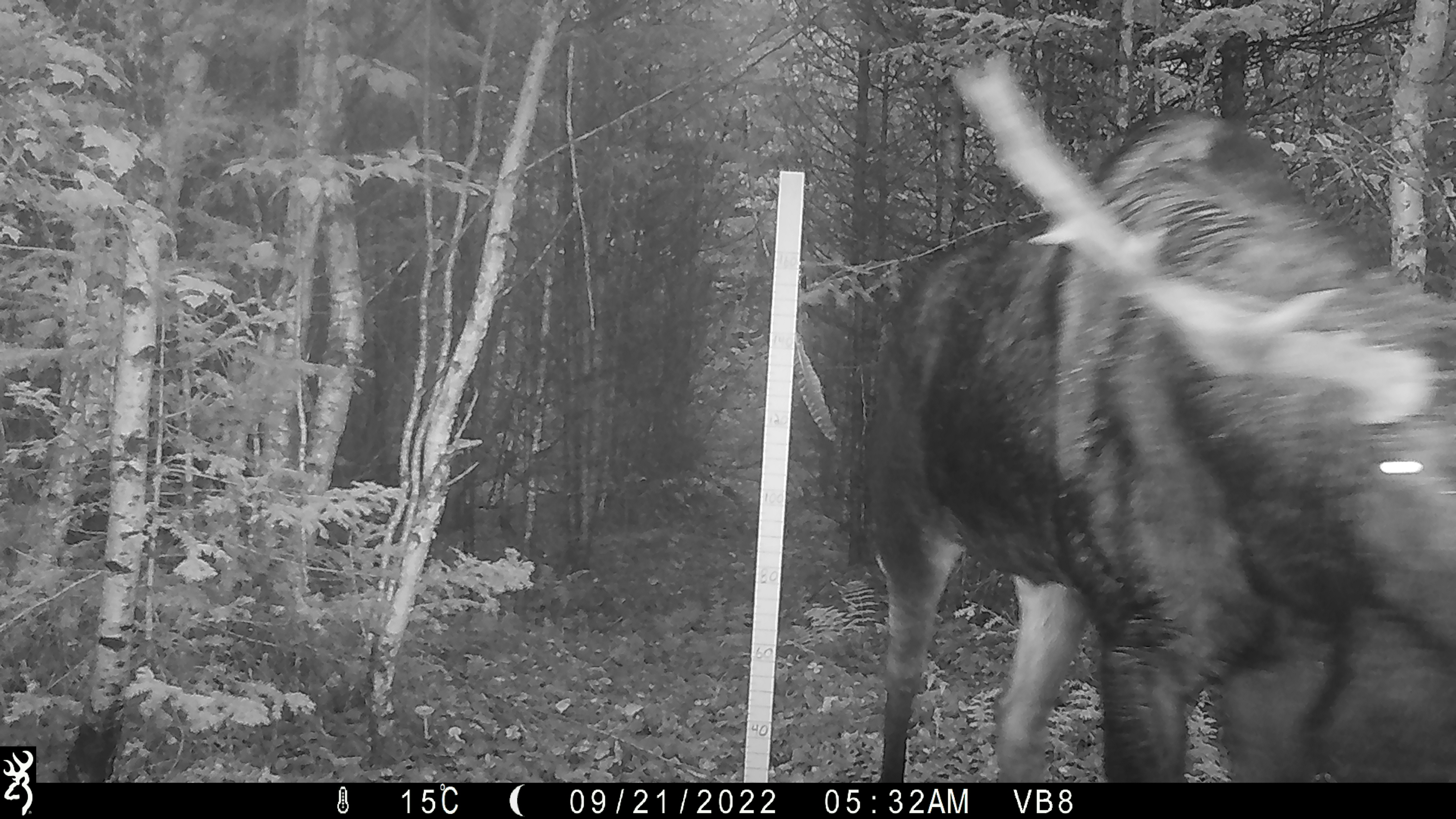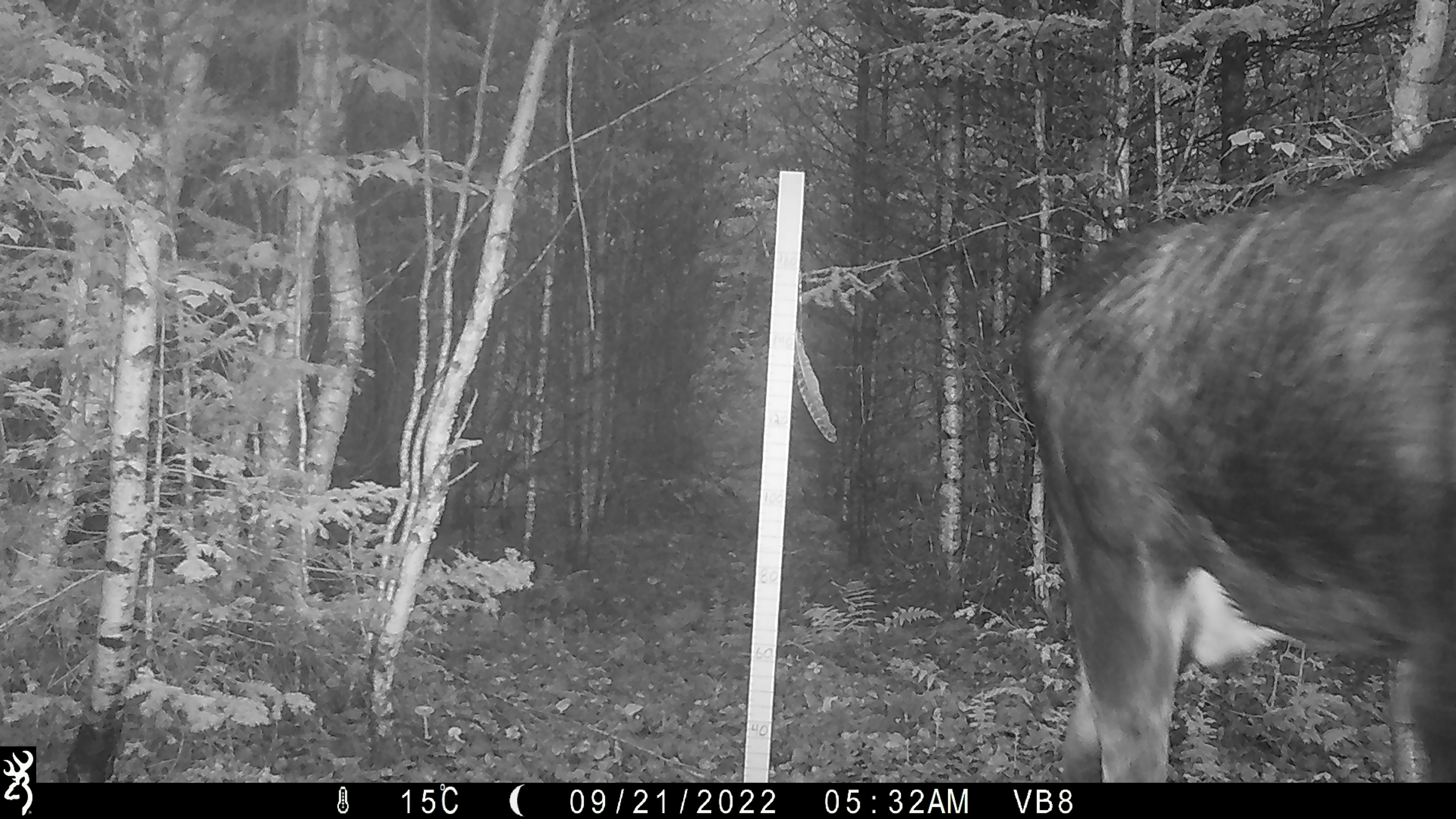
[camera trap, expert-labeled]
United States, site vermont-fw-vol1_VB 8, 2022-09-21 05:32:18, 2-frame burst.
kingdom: Animalia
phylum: Chordata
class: Mammalia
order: Artiodactyla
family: Cervidae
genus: Alces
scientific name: Alces alces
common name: moose